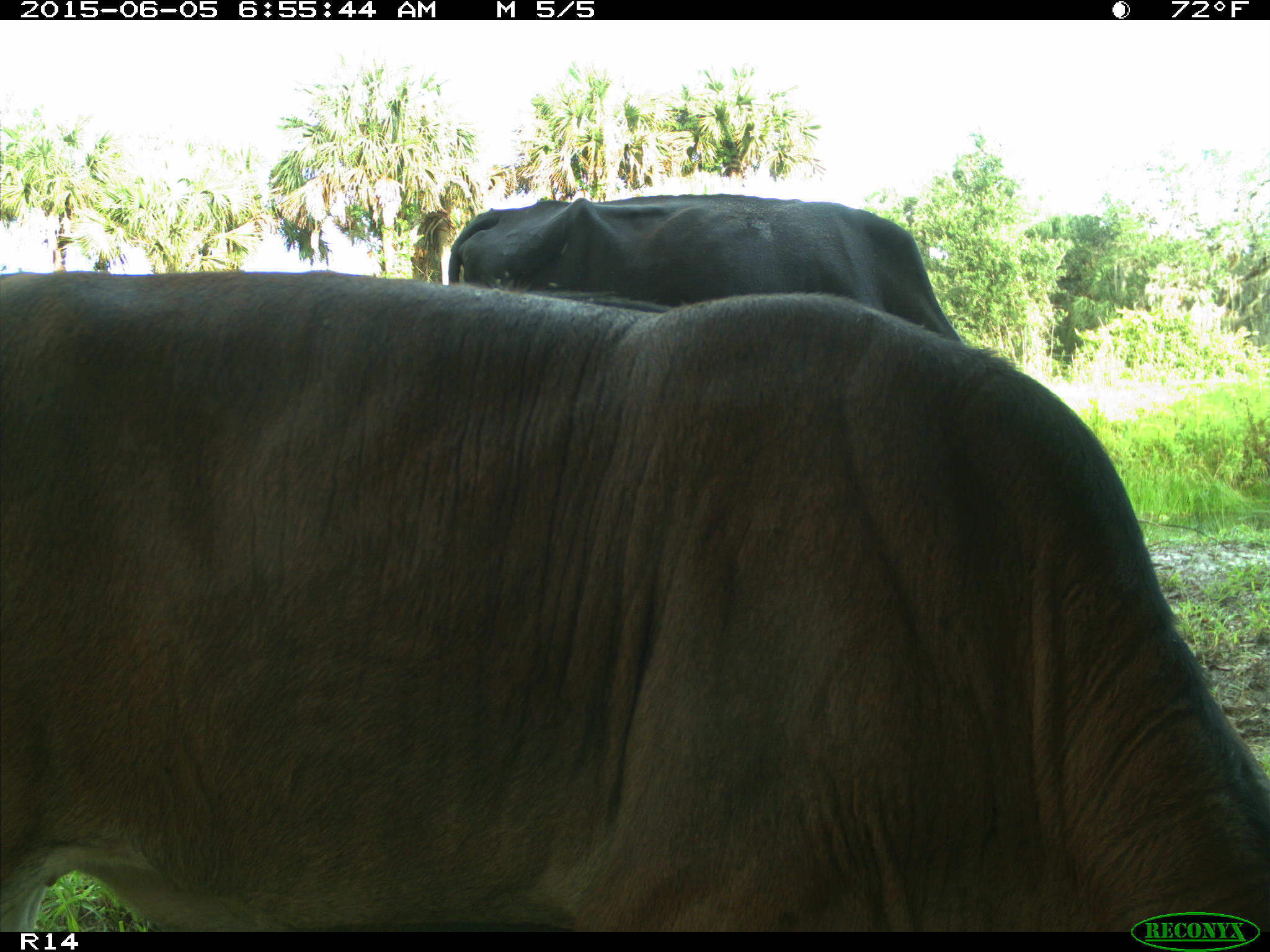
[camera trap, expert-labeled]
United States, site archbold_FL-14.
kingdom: Animalia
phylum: Chordata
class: Mammalia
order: Artiodactyla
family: Bovidae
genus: Bos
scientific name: Bos taurus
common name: domestic cow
Bos taurus (domestic cow).